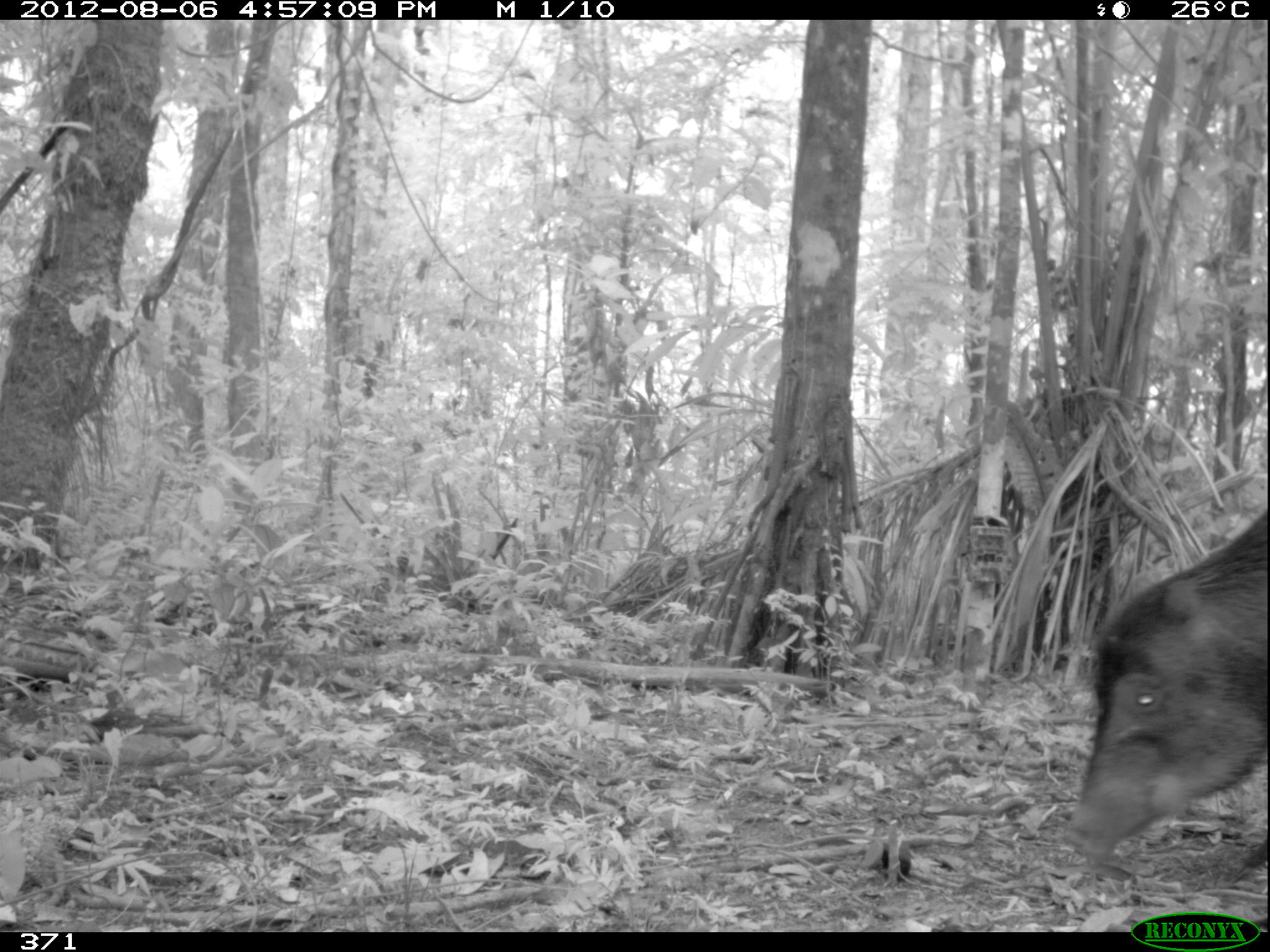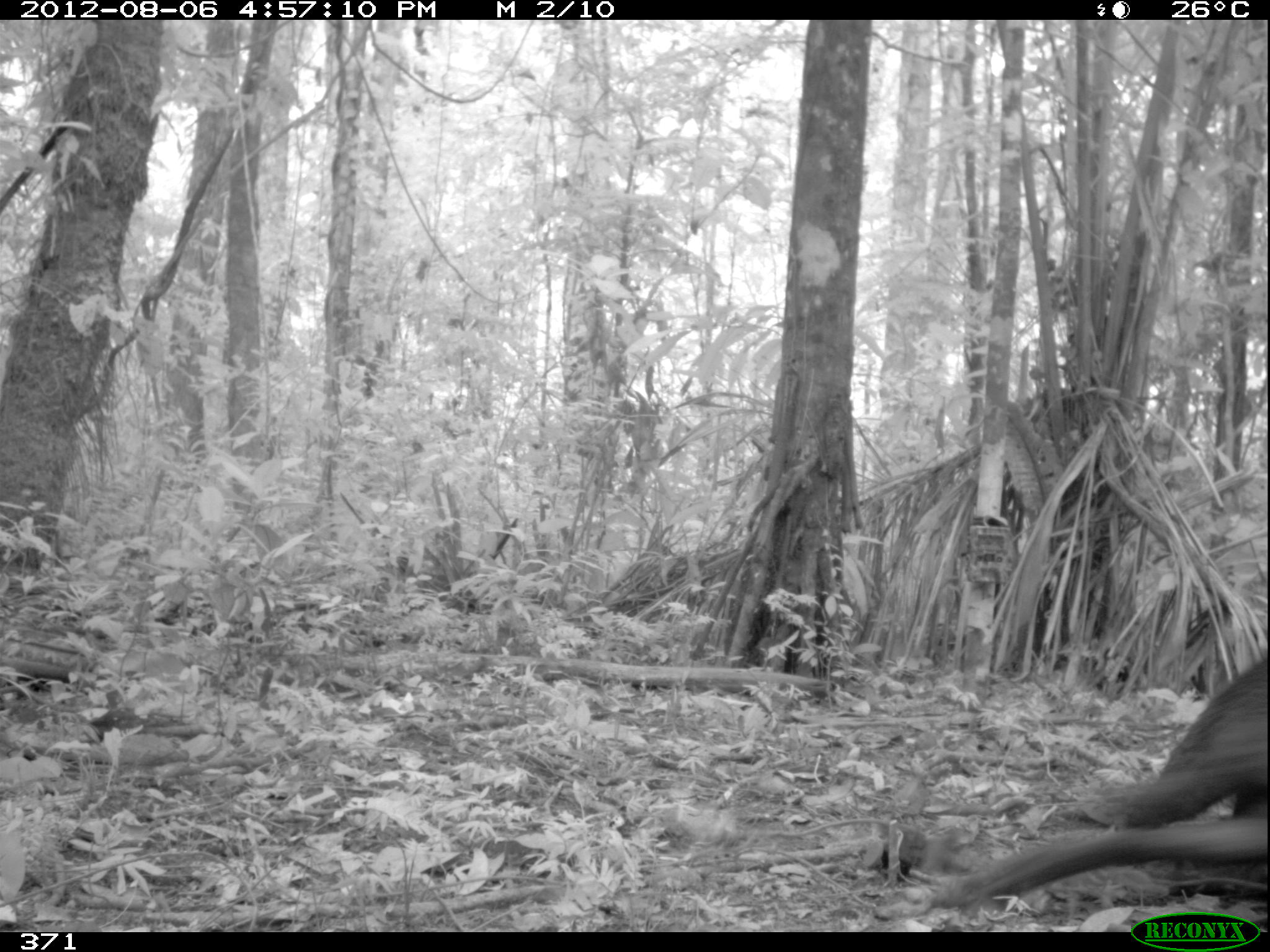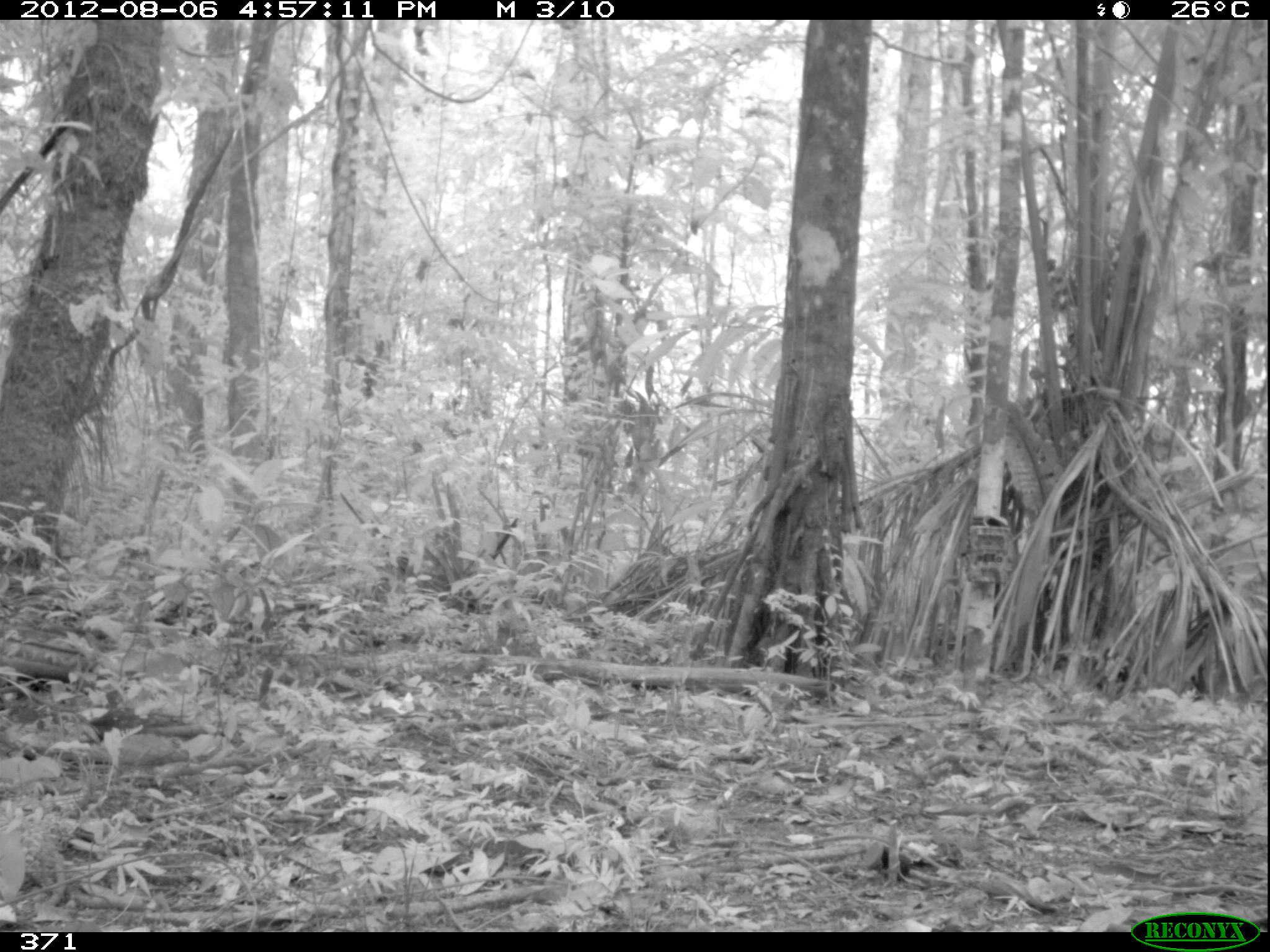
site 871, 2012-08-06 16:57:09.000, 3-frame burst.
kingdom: Animalia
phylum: Chordata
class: Mammalia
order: Artiodactyla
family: Tayassuidae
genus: Tayassu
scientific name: Tayassu pecari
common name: white-lipped peccary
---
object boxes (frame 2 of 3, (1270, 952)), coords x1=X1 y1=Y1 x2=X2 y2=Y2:
tayassu pecari: x1=923 y1=653 x2=1267 y2=913